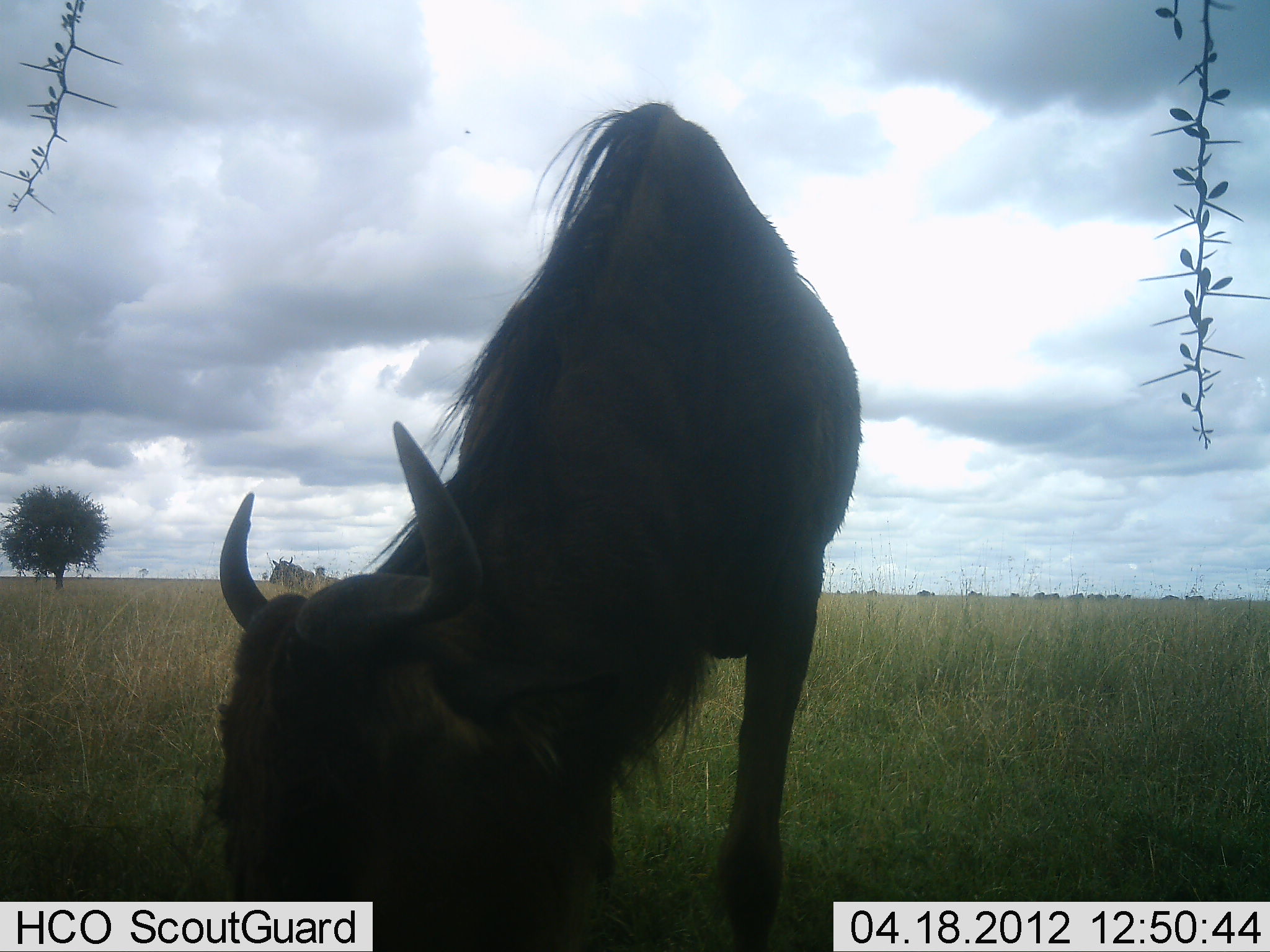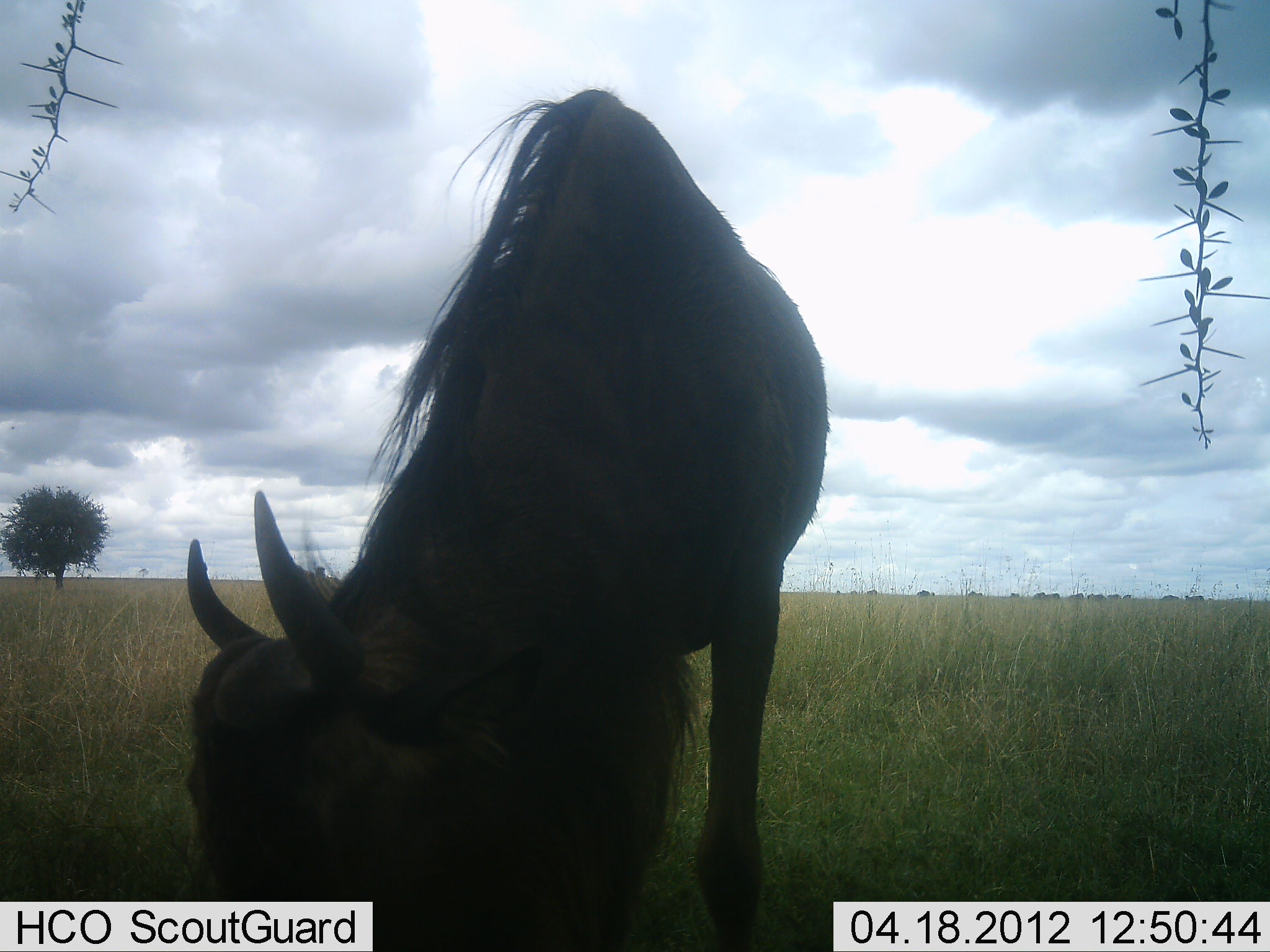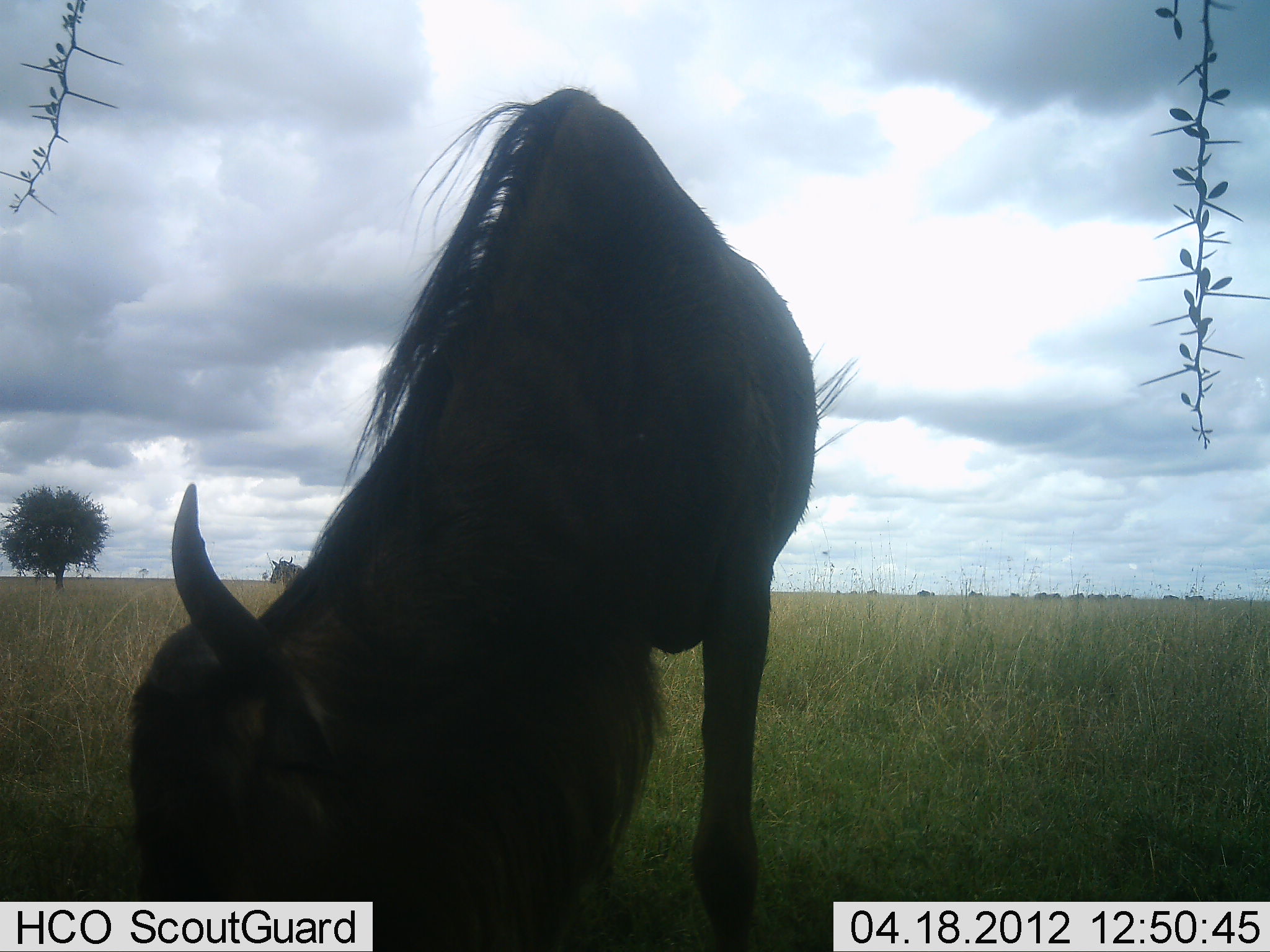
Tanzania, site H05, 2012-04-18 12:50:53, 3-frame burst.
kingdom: Animalia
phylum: Chordata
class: Mammalia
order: Artiodactyla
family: Bovidae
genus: Connochaetes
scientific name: Connochaetes taurinus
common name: blue wildebeest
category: wildebeest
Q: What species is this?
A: Wildebeest (blue wildebeest) (Connochaetes taurinus).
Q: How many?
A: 1.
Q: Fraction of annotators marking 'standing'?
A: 47%.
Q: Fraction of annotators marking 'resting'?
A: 0%.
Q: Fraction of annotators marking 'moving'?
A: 0%.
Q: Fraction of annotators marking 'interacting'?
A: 0%.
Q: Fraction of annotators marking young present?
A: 0%.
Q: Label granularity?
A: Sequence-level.